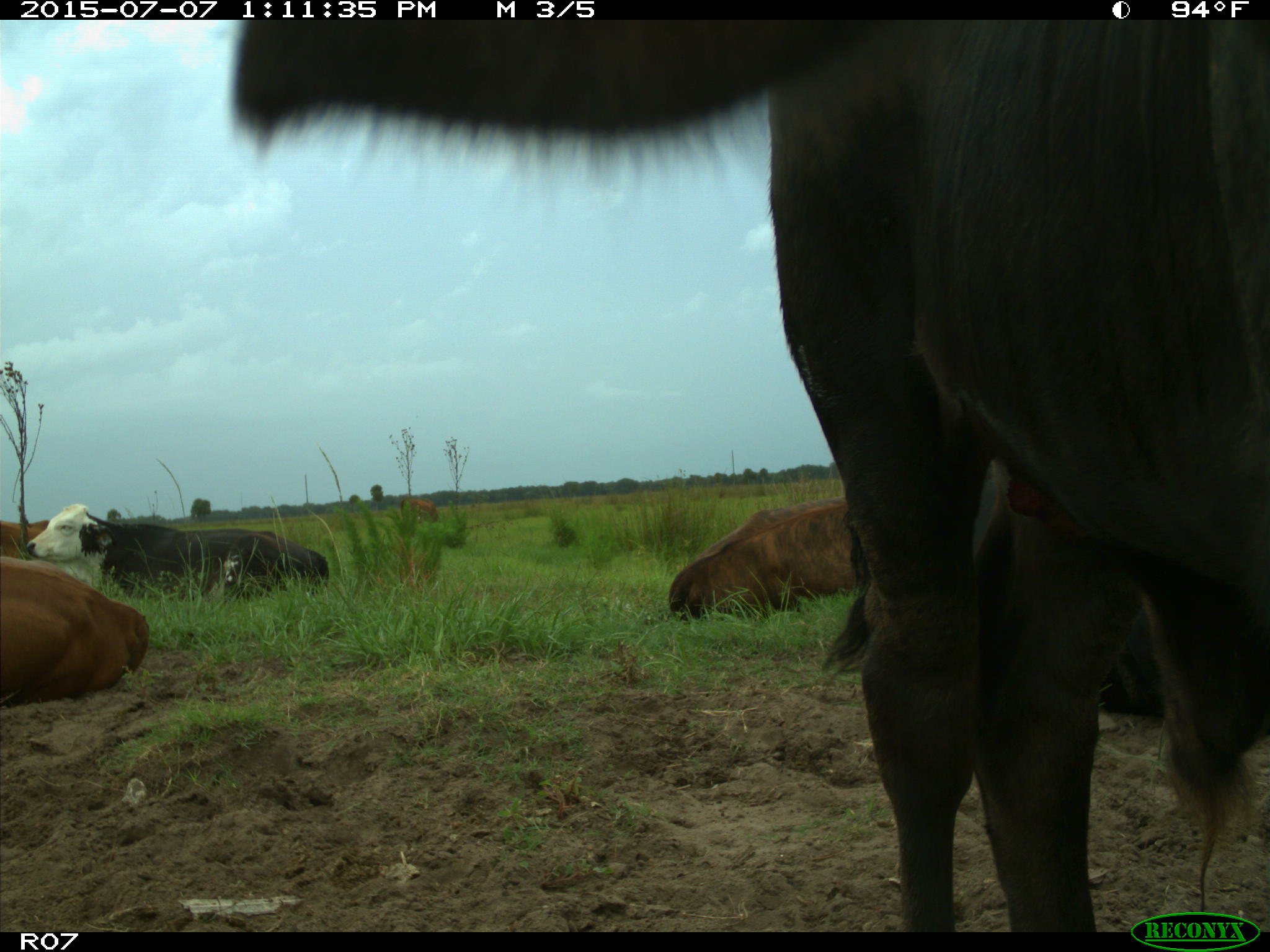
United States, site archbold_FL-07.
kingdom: Animalia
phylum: Chordata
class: Mammalia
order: Artiodactyla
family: Bovidae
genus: Bos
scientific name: Bos taurus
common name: domestic cow